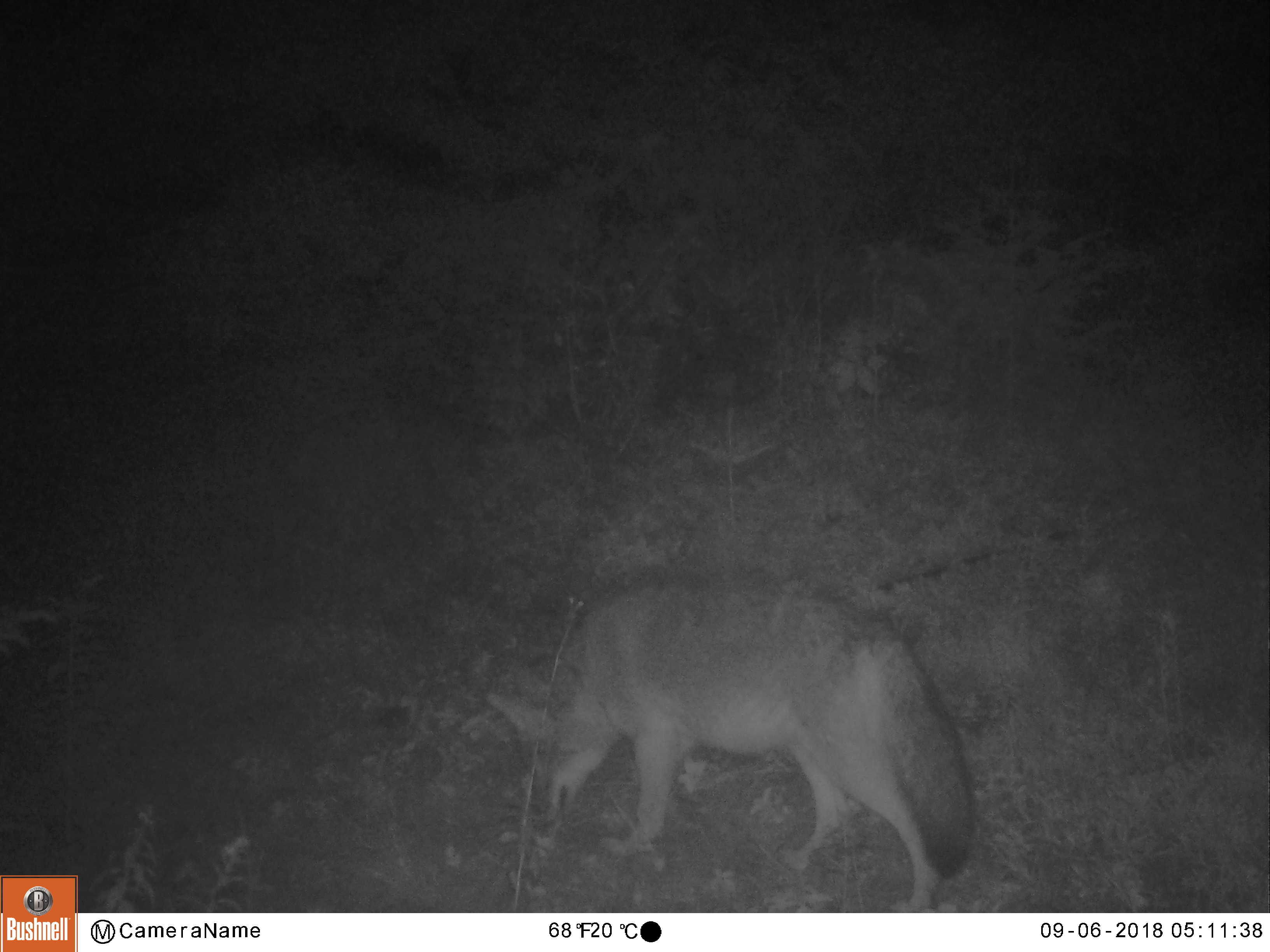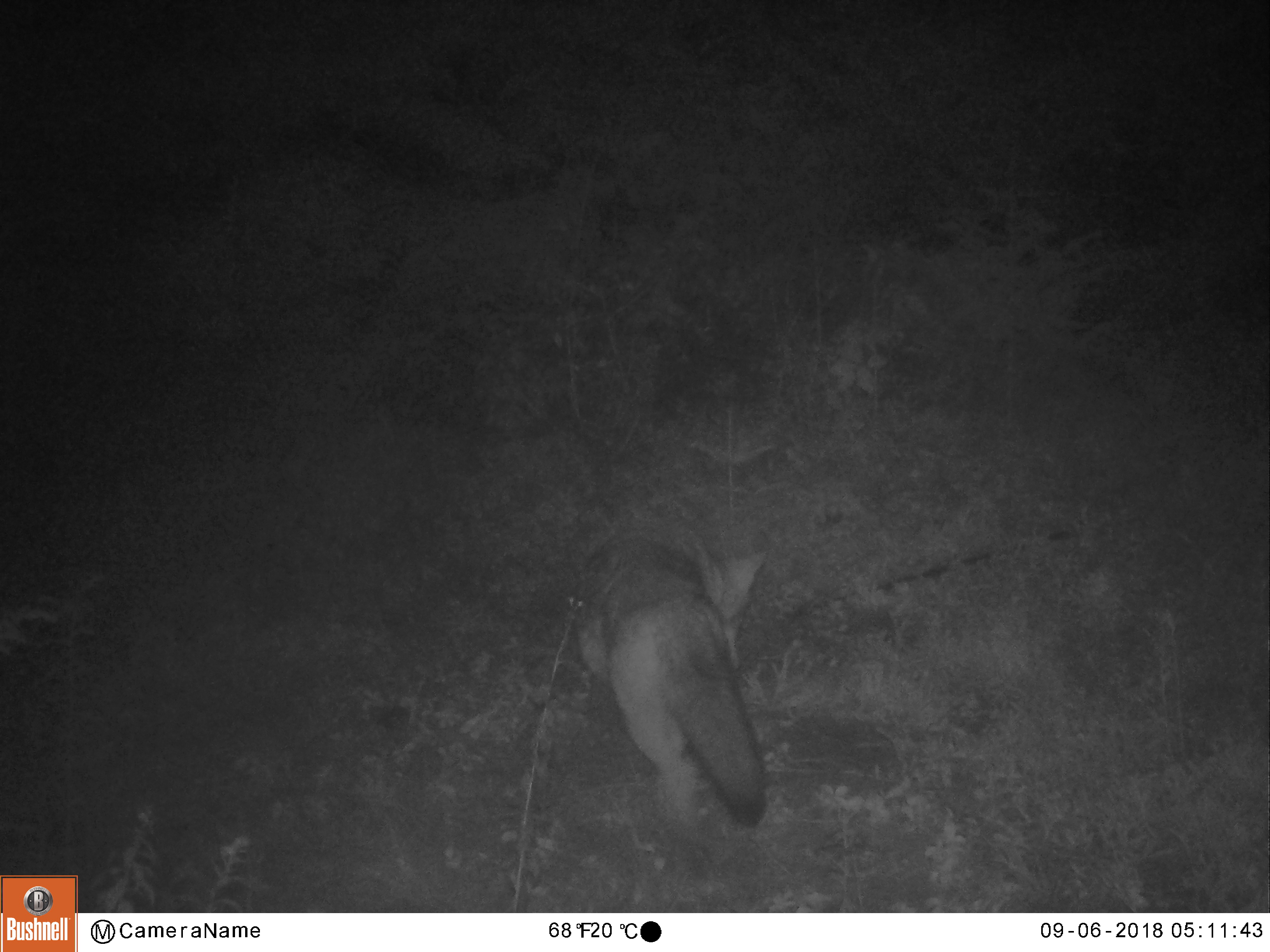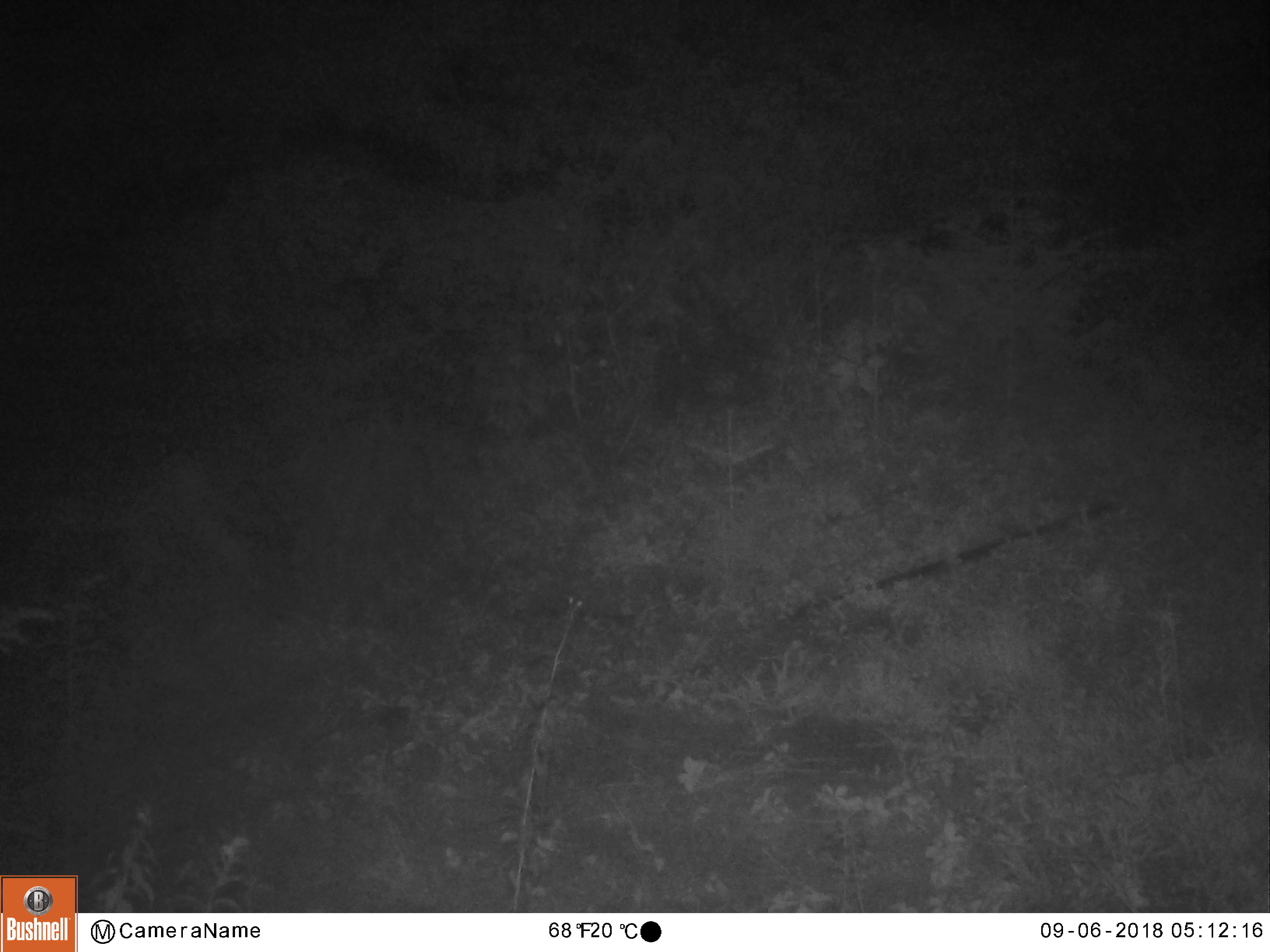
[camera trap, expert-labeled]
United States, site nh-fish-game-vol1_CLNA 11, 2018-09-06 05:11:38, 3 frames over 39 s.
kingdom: Animalia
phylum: Chordata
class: Mammalia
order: Carnivora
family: Canidae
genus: Canis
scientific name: Canis latrans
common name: coyote